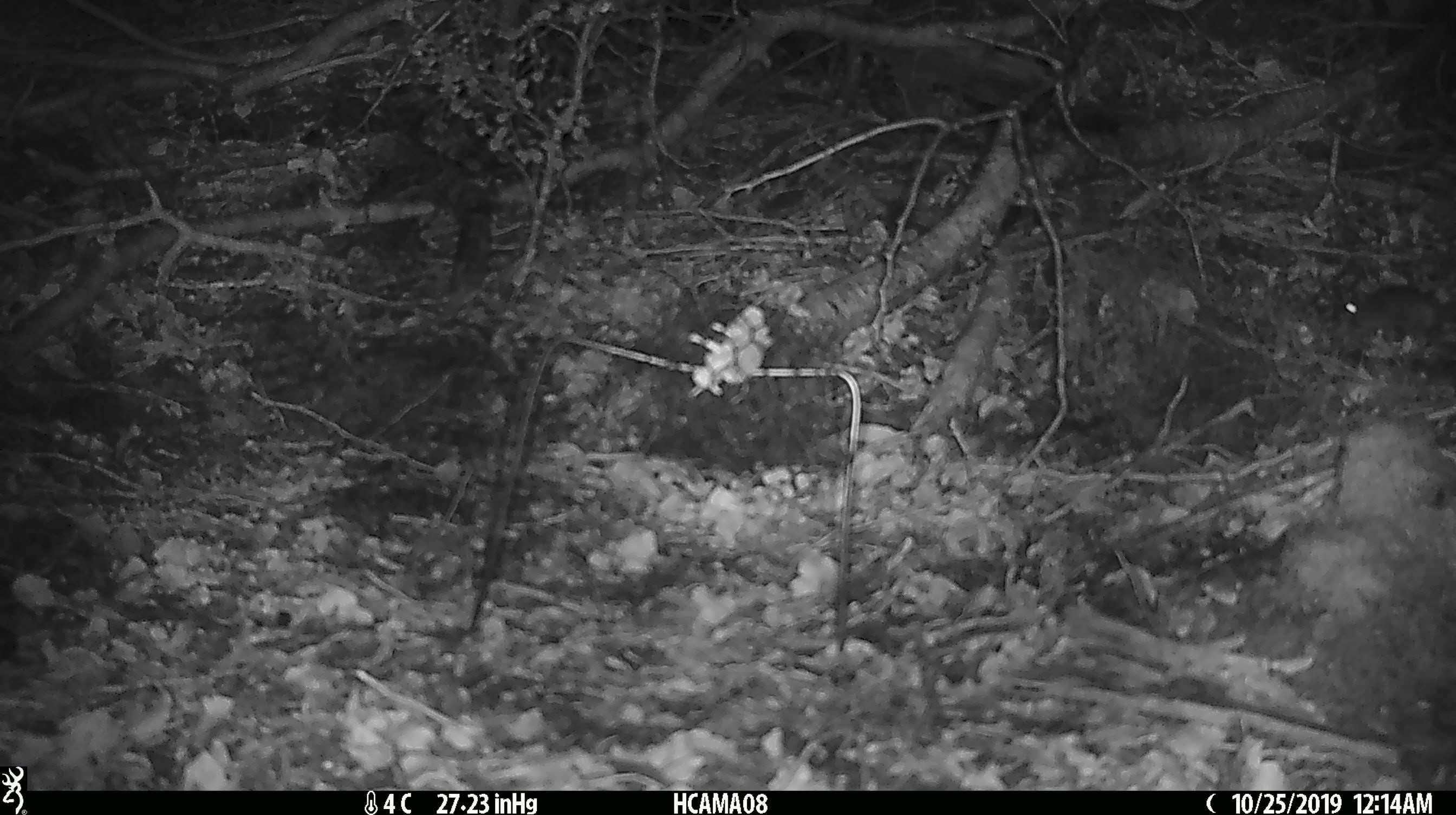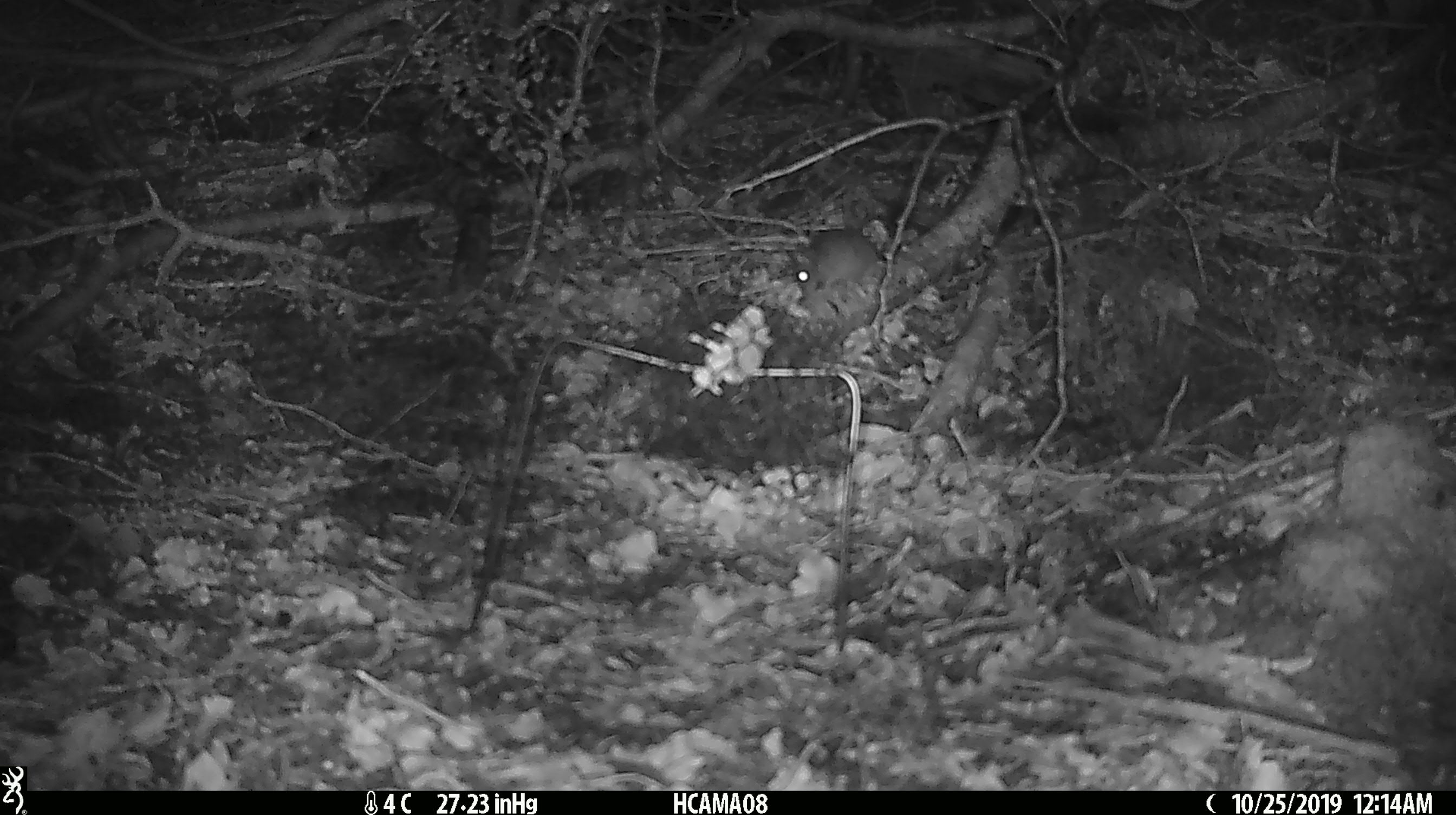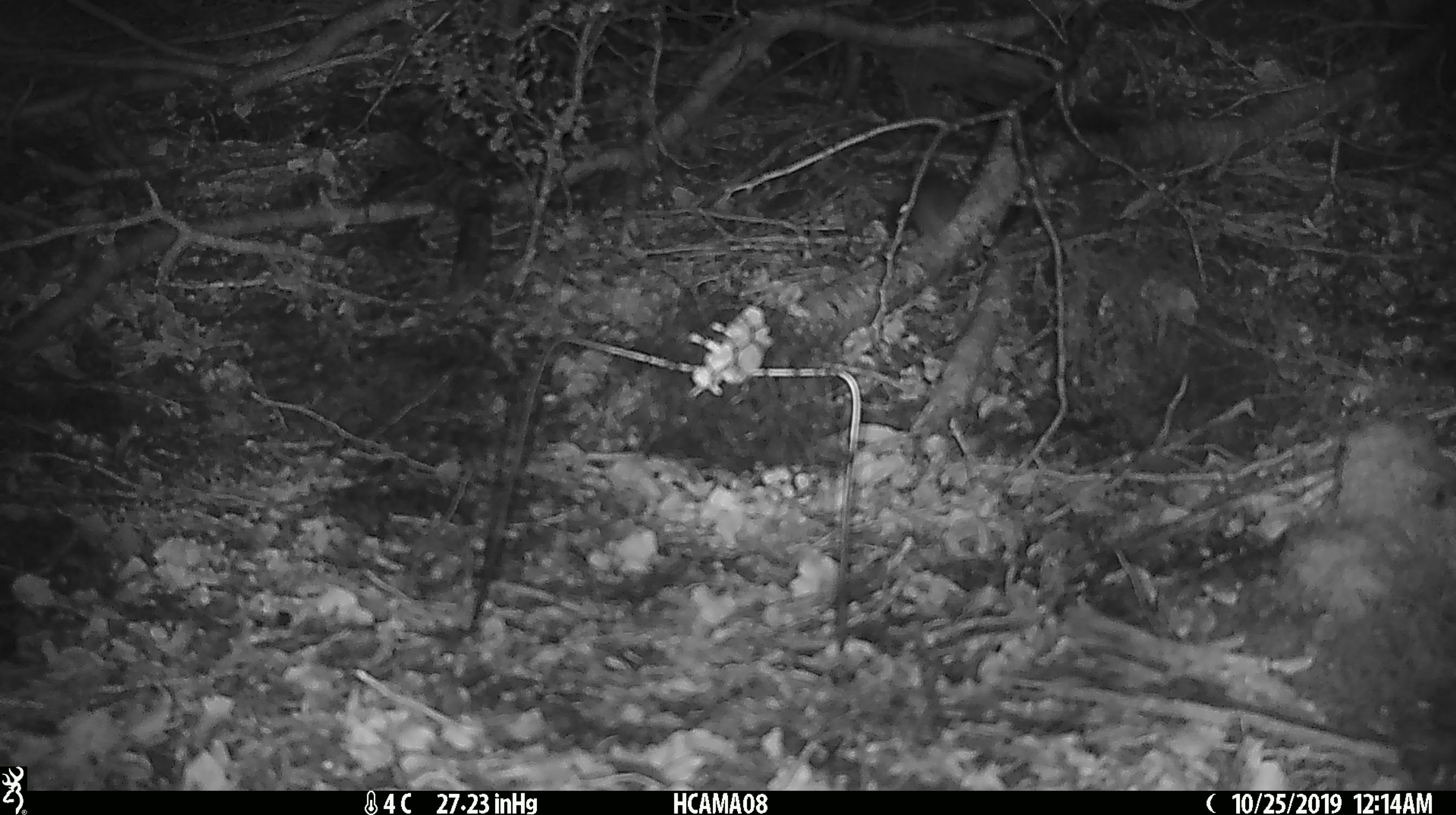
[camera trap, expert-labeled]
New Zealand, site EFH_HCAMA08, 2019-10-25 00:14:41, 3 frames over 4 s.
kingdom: Animalia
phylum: Chordata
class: Mammalia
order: Rodentia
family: Muridae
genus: Mus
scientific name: Mus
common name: mouse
Mouse (Mus).